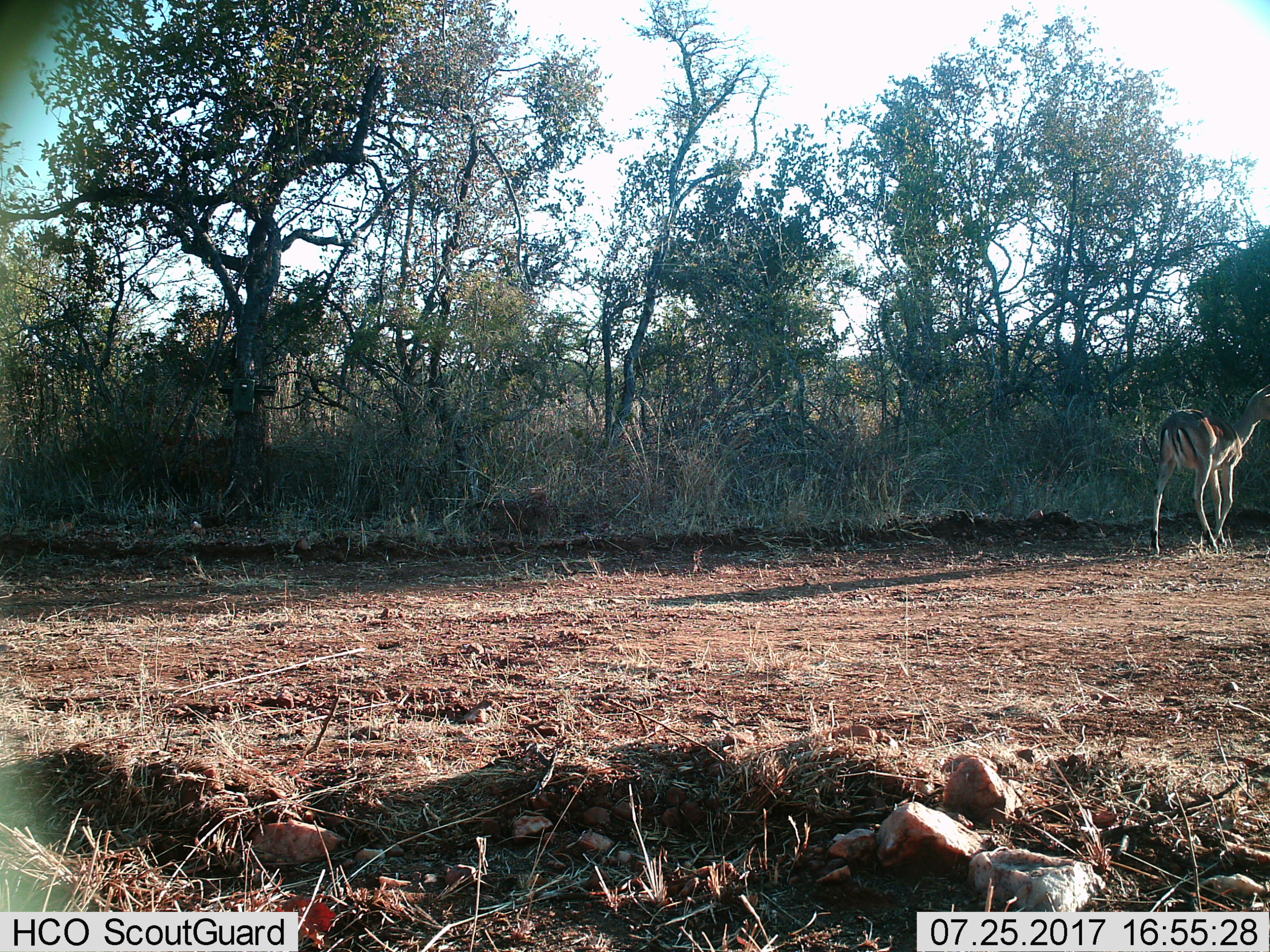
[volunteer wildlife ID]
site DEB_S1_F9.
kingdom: Animalia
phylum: Chordata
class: Mammalia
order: Artiodactyla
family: Bovidae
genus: Aepyceros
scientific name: Aepyceros melampus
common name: impala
Impala (Aepyceros melampus), count 1. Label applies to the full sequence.